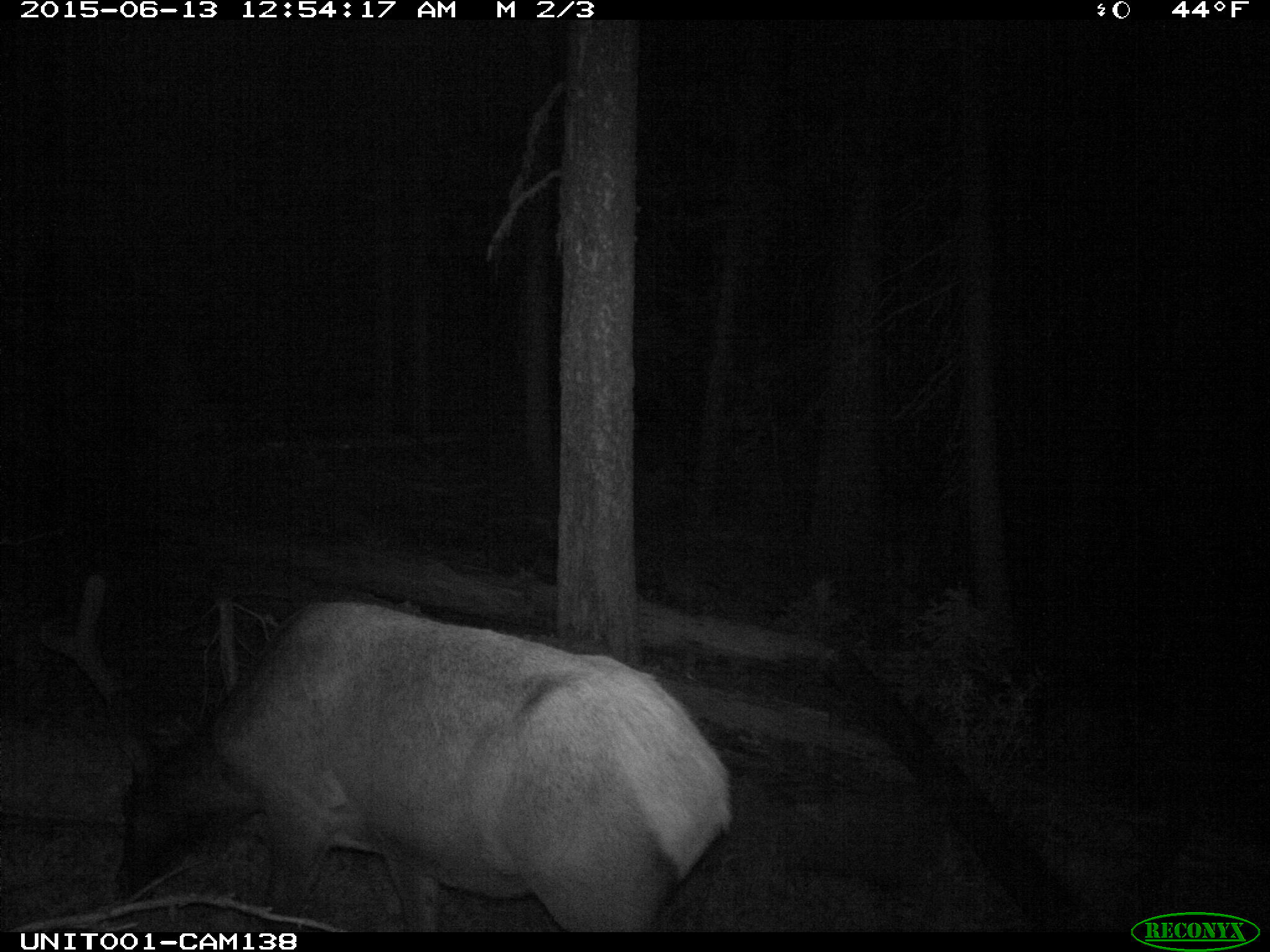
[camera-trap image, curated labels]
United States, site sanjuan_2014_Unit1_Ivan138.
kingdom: Animalia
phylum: Chordata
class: Mammalia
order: Artiodactyla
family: Cervidae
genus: Cervus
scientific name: Cervus elaphus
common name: red deer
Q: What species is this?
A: Cervus elaphus (red deer).